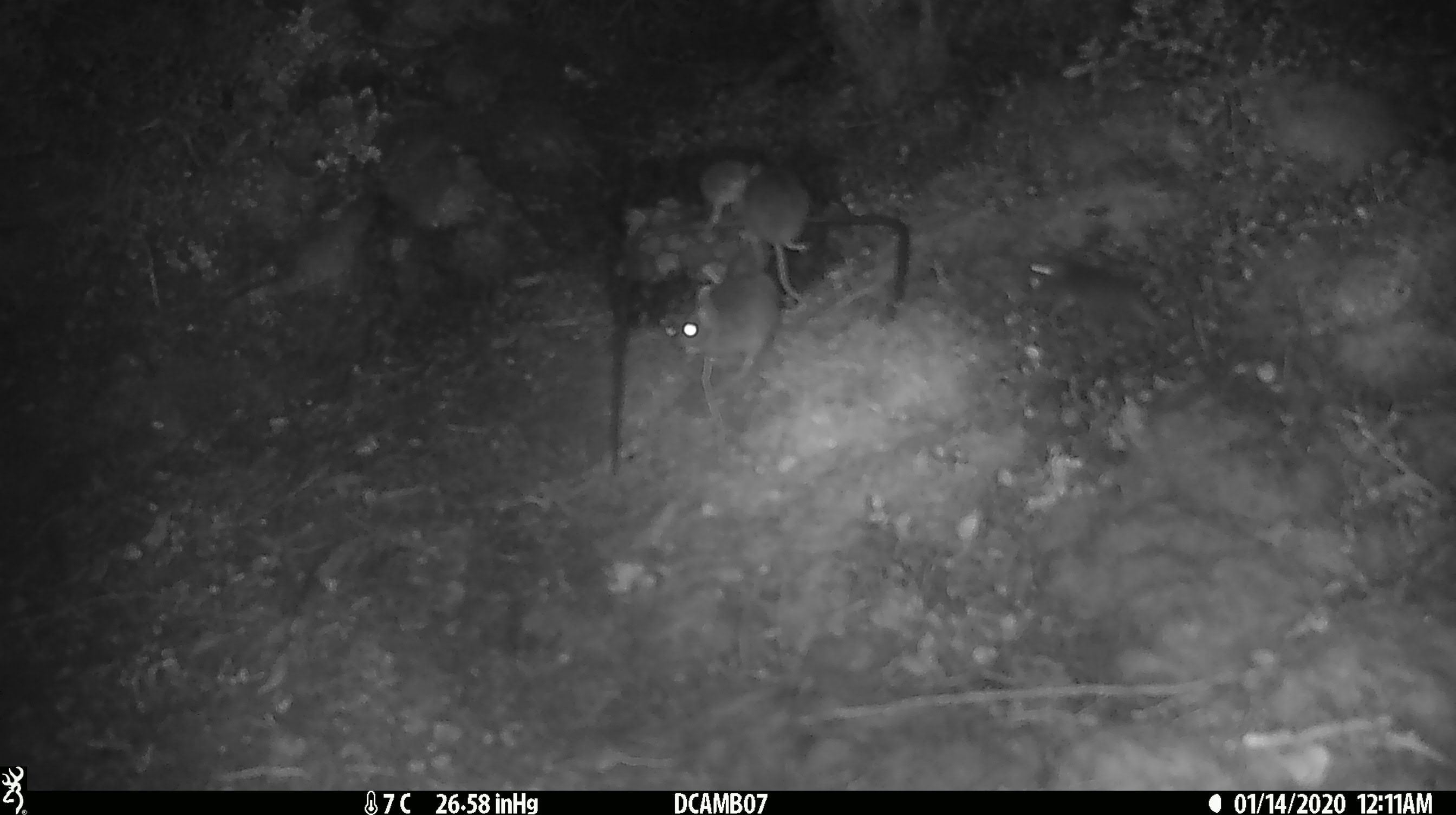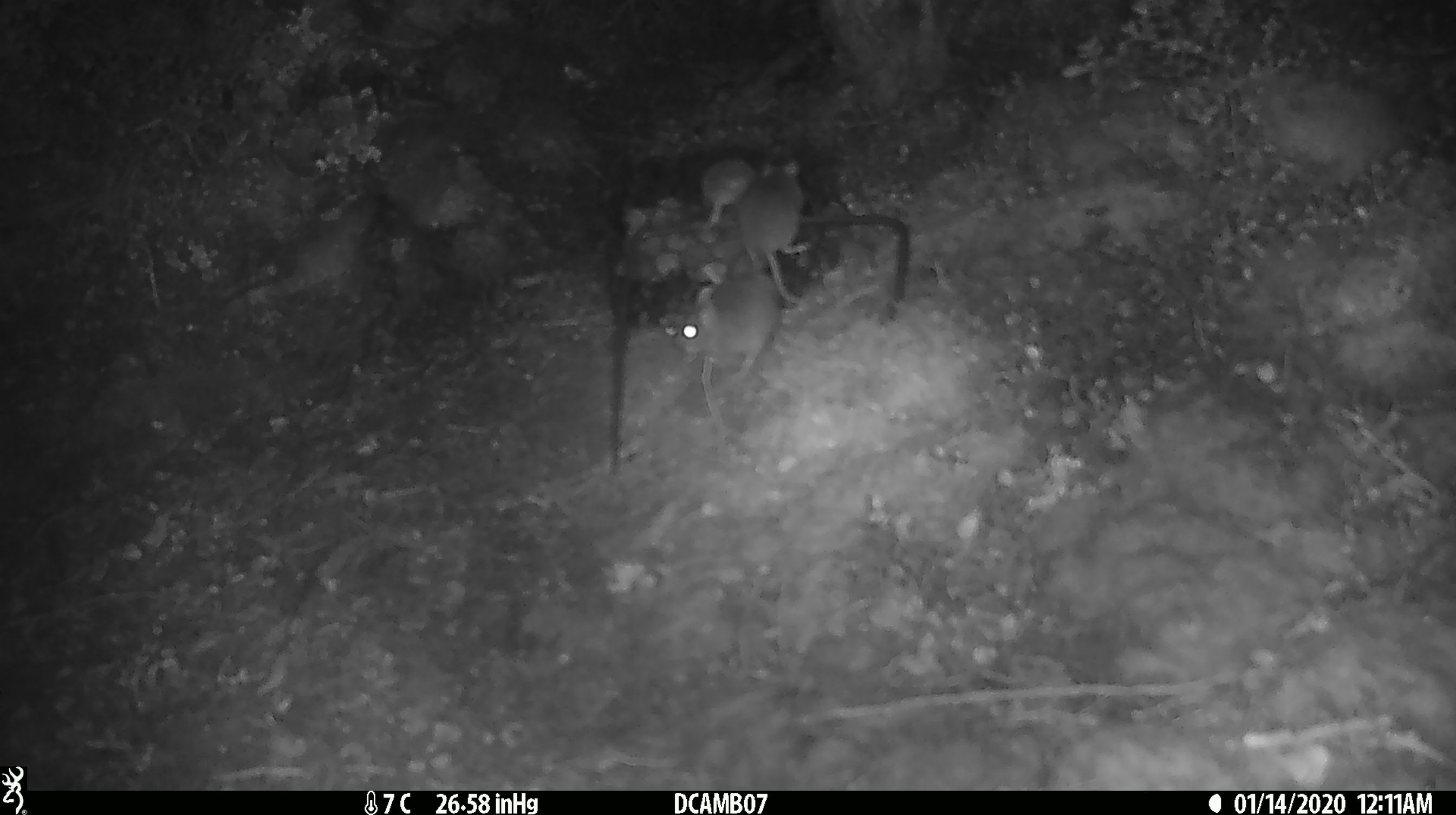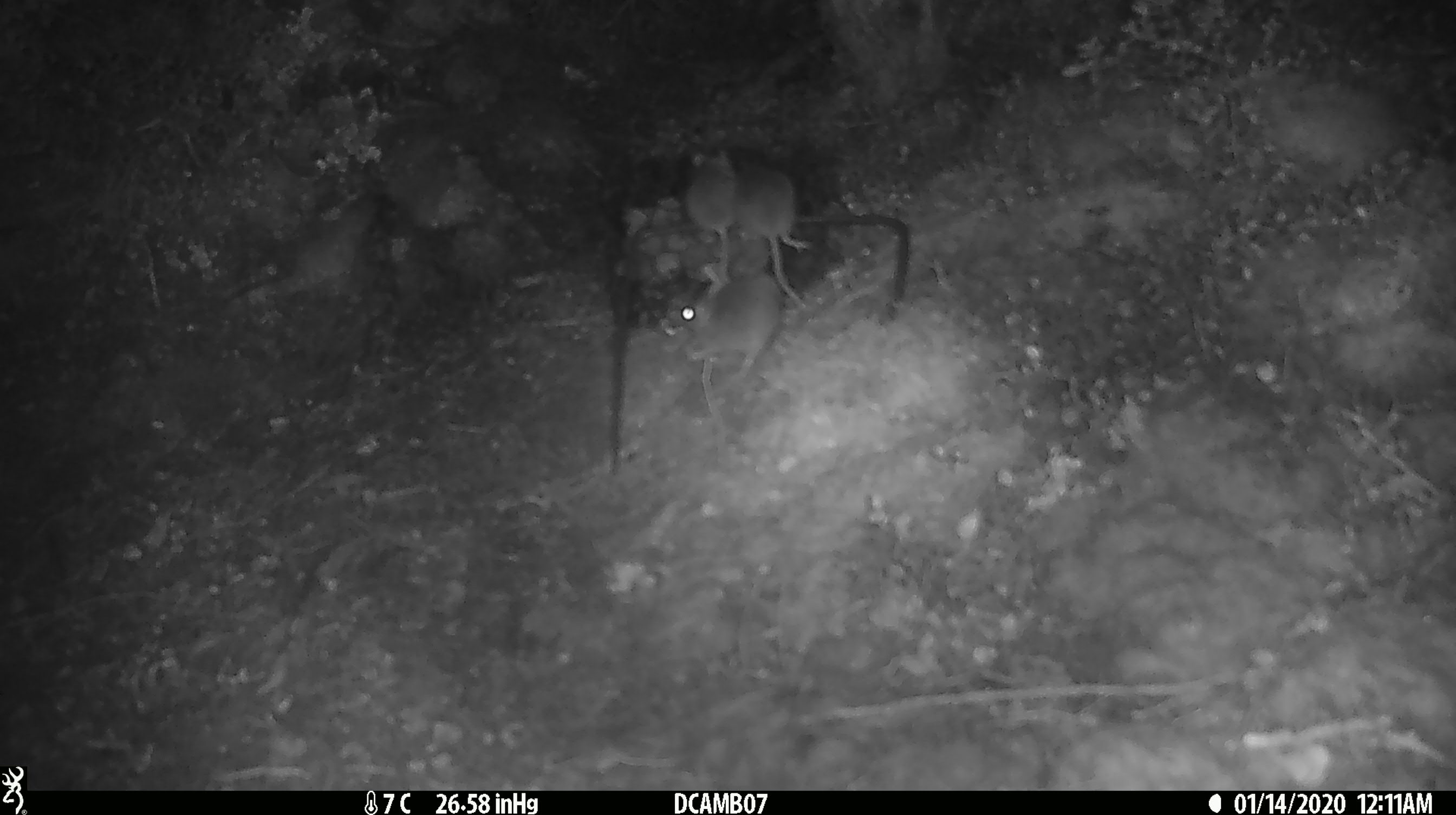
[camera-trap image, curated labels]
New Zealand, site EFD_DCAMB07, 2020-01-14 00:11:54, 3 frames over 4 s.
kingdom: Animalia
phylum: Chordata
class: Mammalia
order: Rodentia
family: Muridae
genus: Mus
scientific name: Mus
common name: mouse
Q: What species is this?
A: Mouse (Mus).